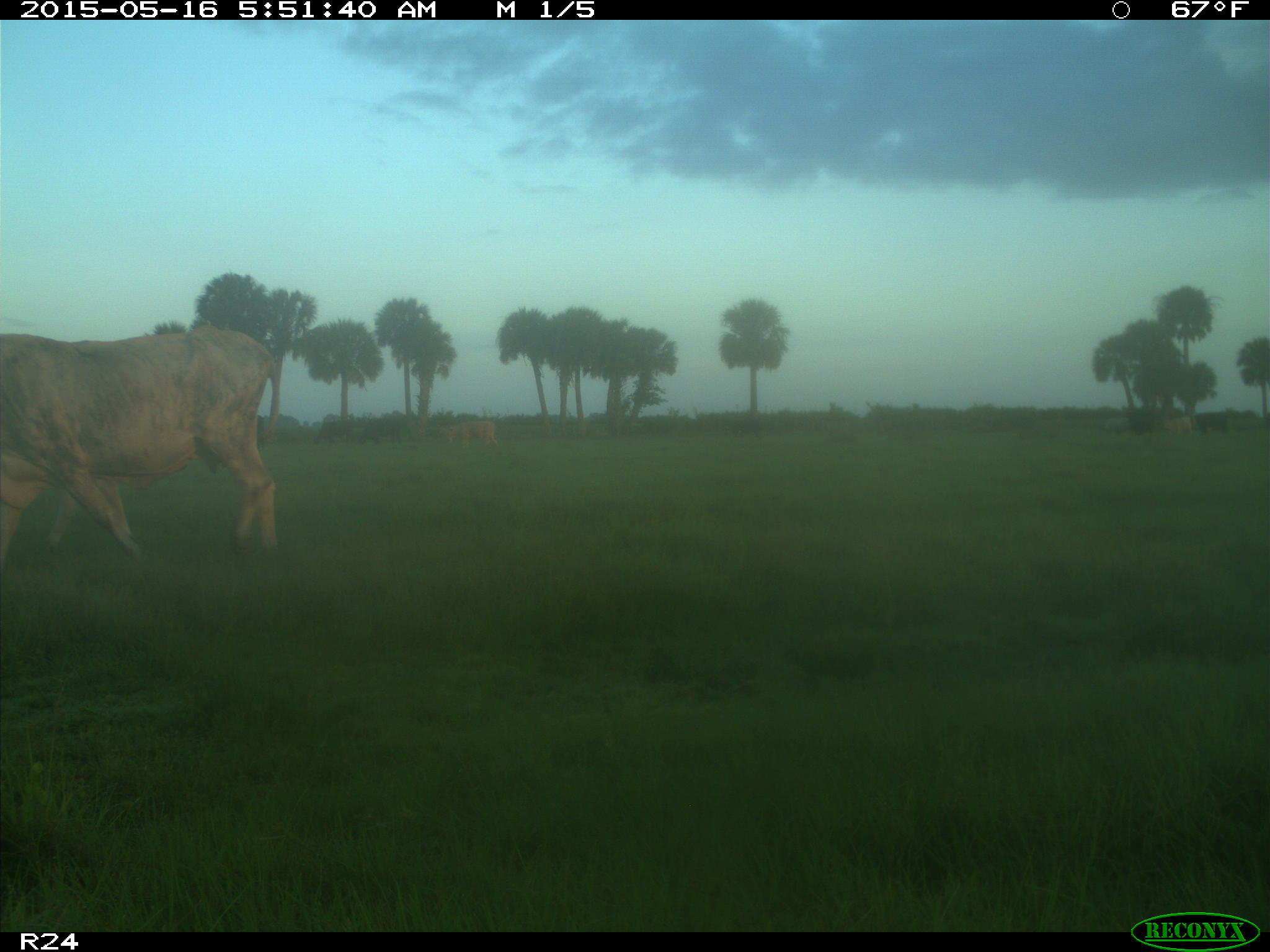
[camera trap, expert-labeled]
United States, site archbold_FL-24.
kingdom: Animalia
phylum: Chordata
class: Mammalia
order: Artiodactyla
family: Bovidae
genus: Bos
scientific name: Bos taurus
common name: domestic cow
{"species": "Bos taurus (domestic cow)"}